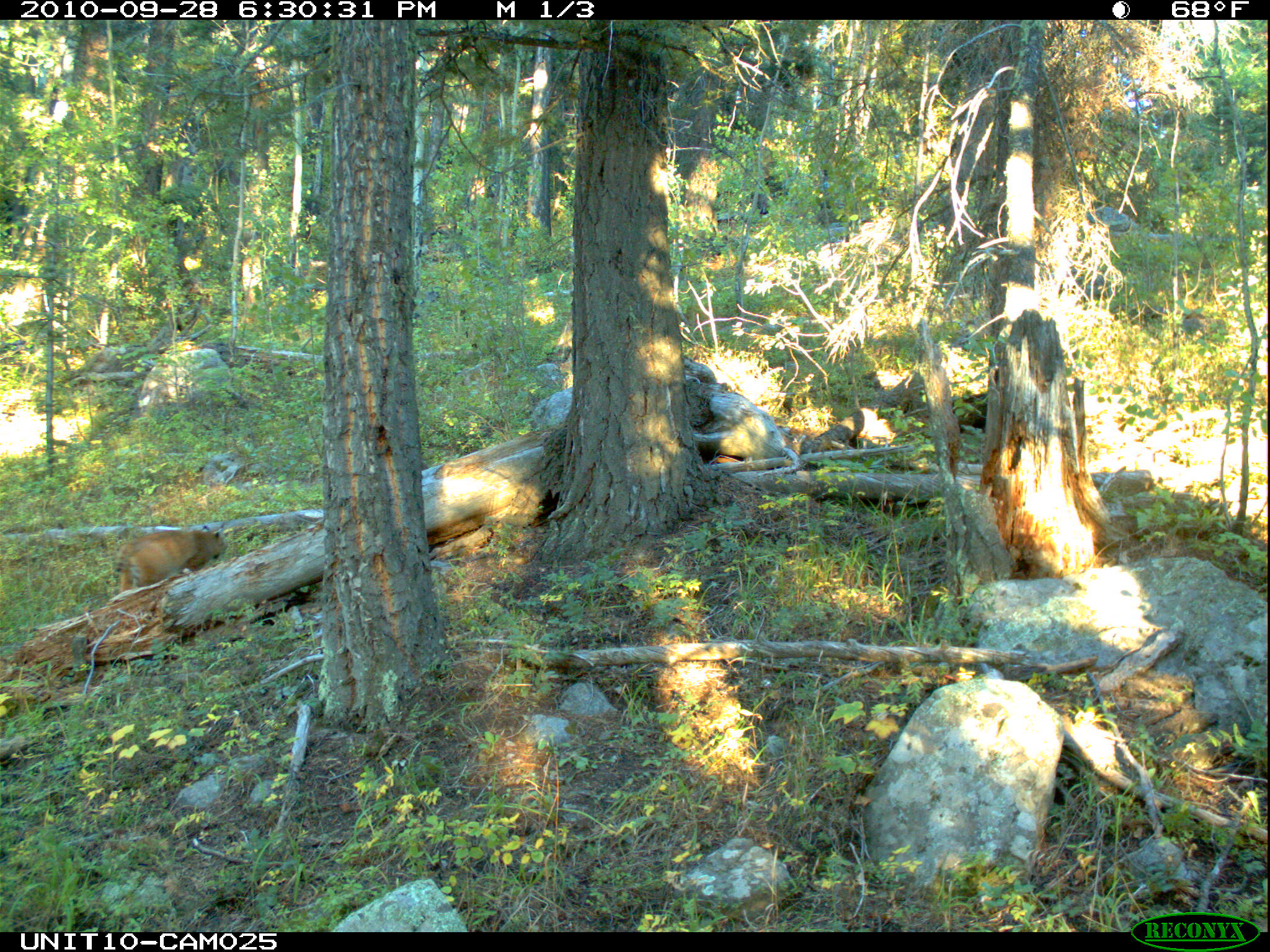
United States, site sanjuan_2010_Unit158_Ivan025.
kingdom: Animalia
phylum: Chordata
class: Mammalia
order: Carnivora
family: Felidae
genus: Lynx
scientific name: Lynx rufus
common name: bobcat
Lynx rufus (bobcat).